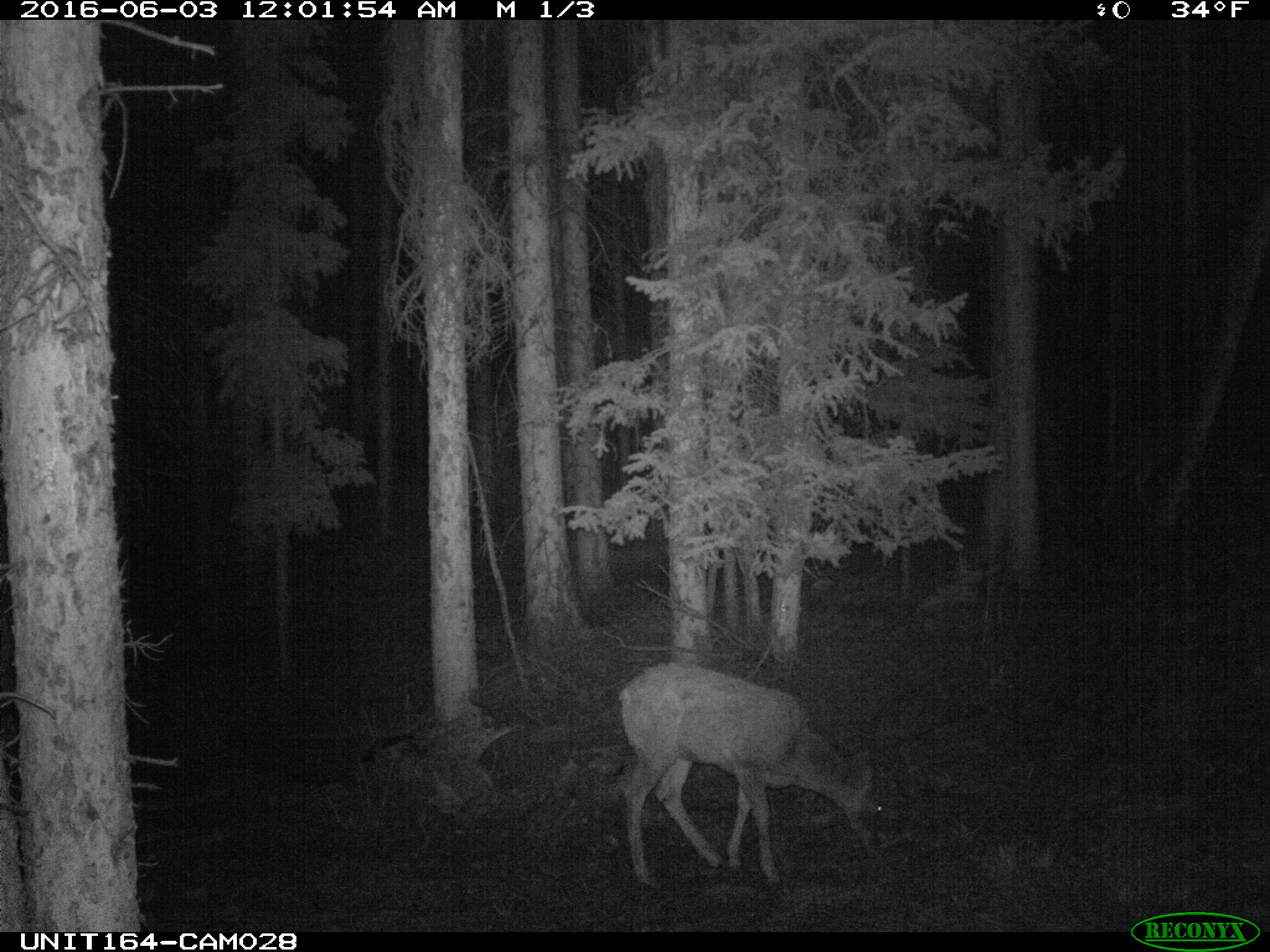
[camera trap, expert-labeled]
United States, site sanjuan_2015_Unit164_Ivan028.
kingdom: Animalia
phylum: Chordata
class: Mammalia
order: Artiodactyla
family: Cervidae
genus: Odocoileus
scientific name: Odocoileus hemionus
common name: mule deer